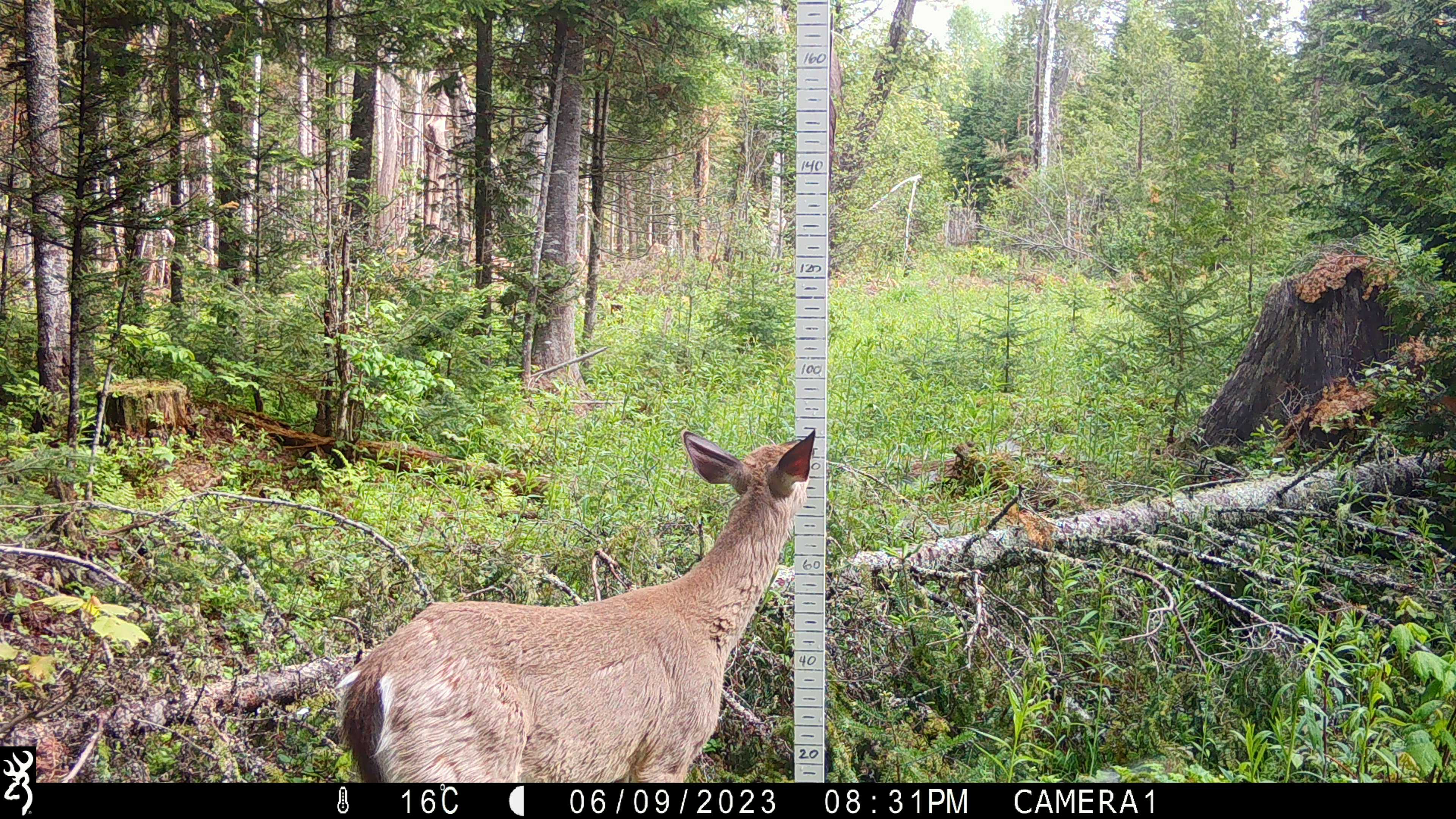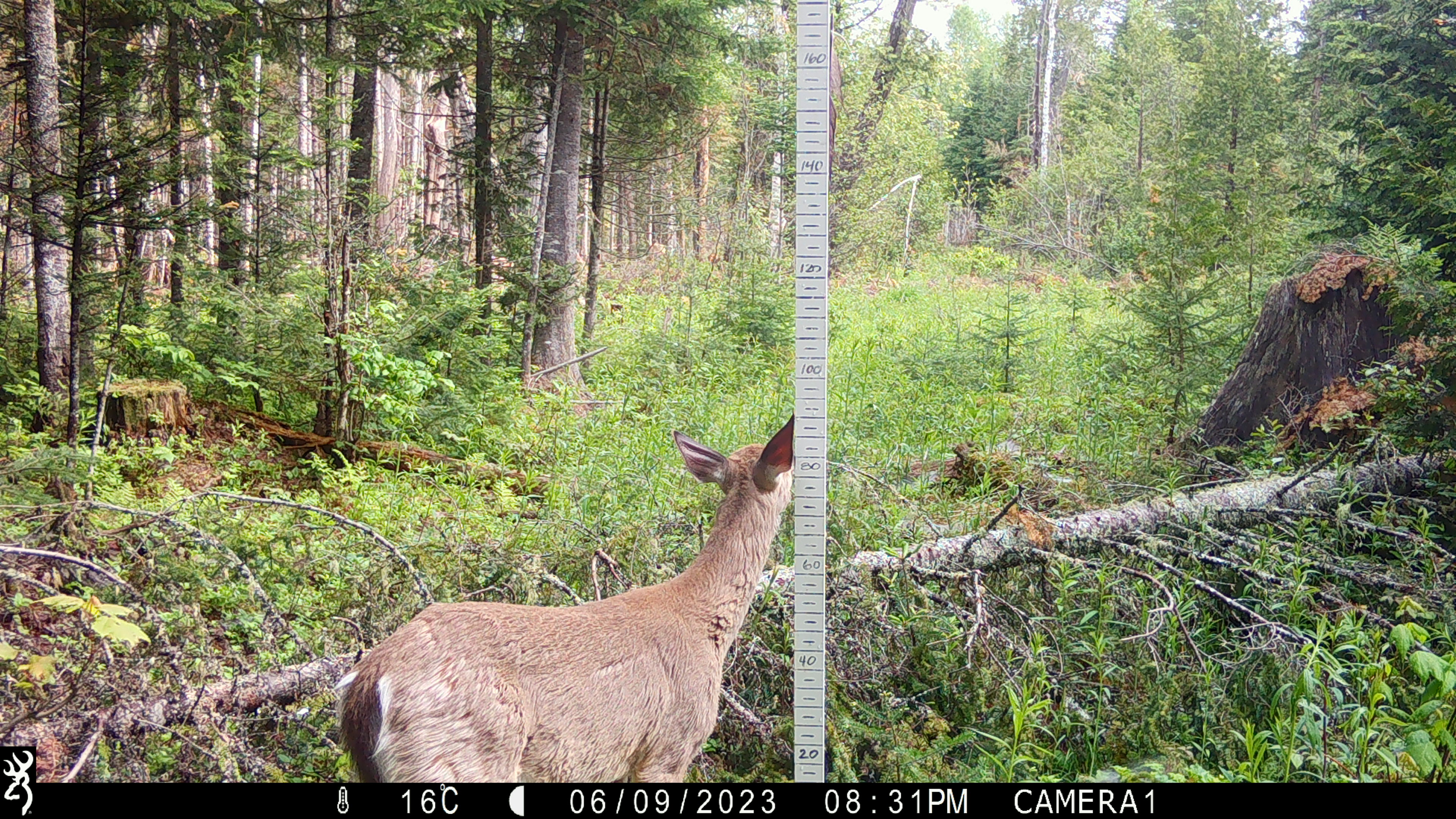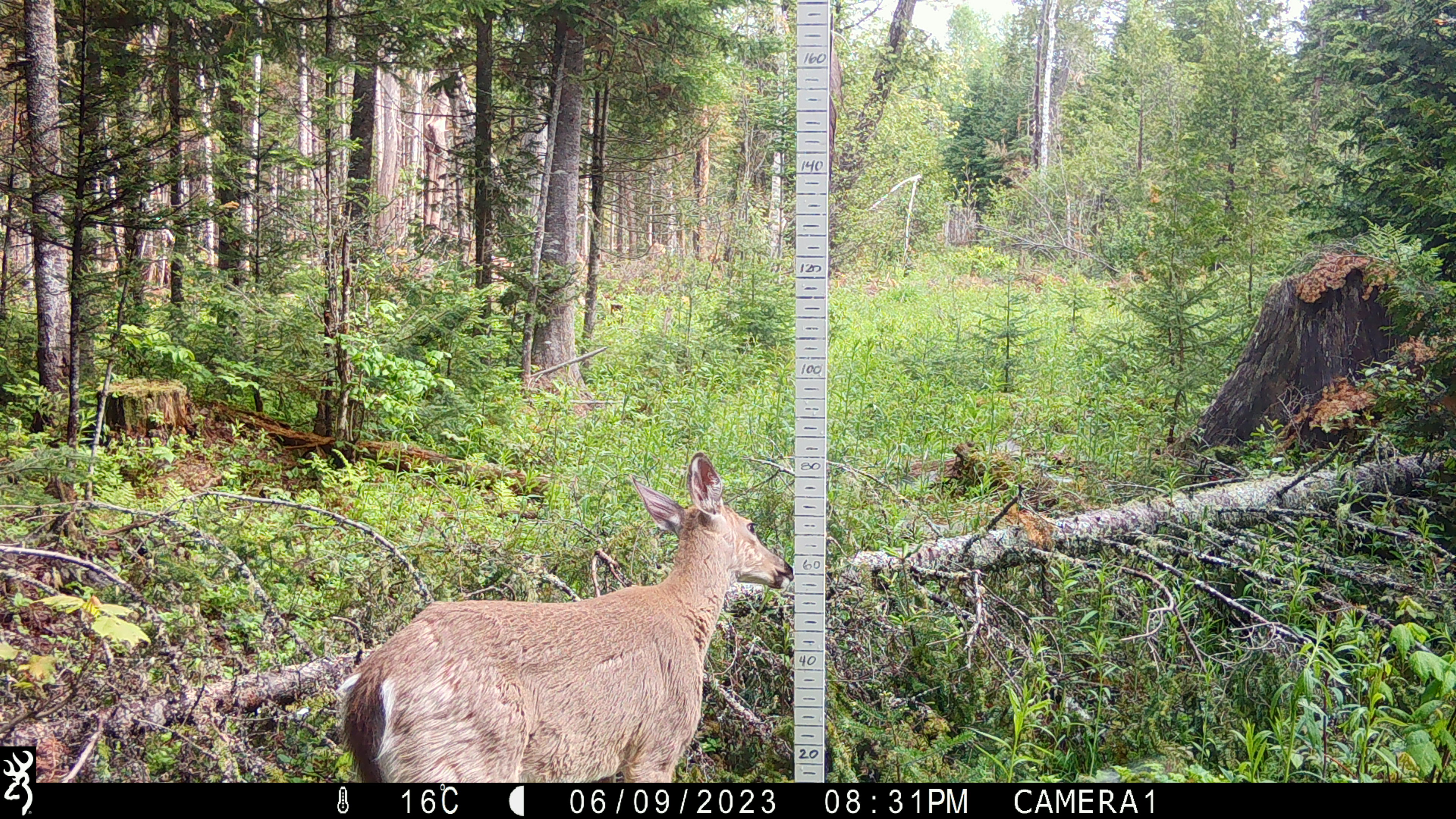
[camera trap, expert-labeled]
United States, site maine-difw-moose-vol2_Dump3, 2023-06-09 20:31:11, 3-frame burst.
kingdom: Animalia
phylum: Chordata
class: Mammalia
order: Artiodactyla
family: Cervidae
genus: Odocoileus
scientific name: Odocoileus virginianus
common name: white-tailed deer